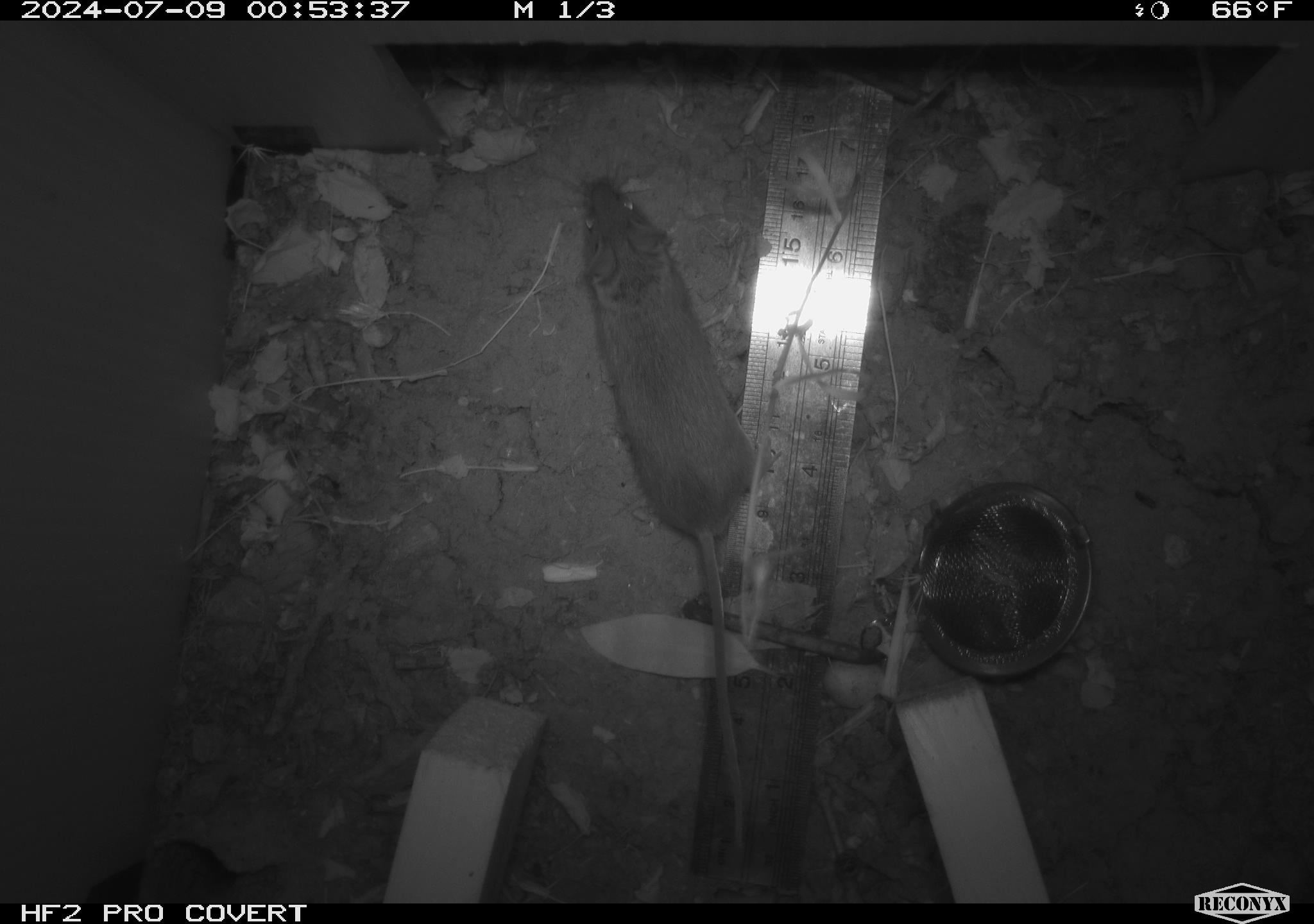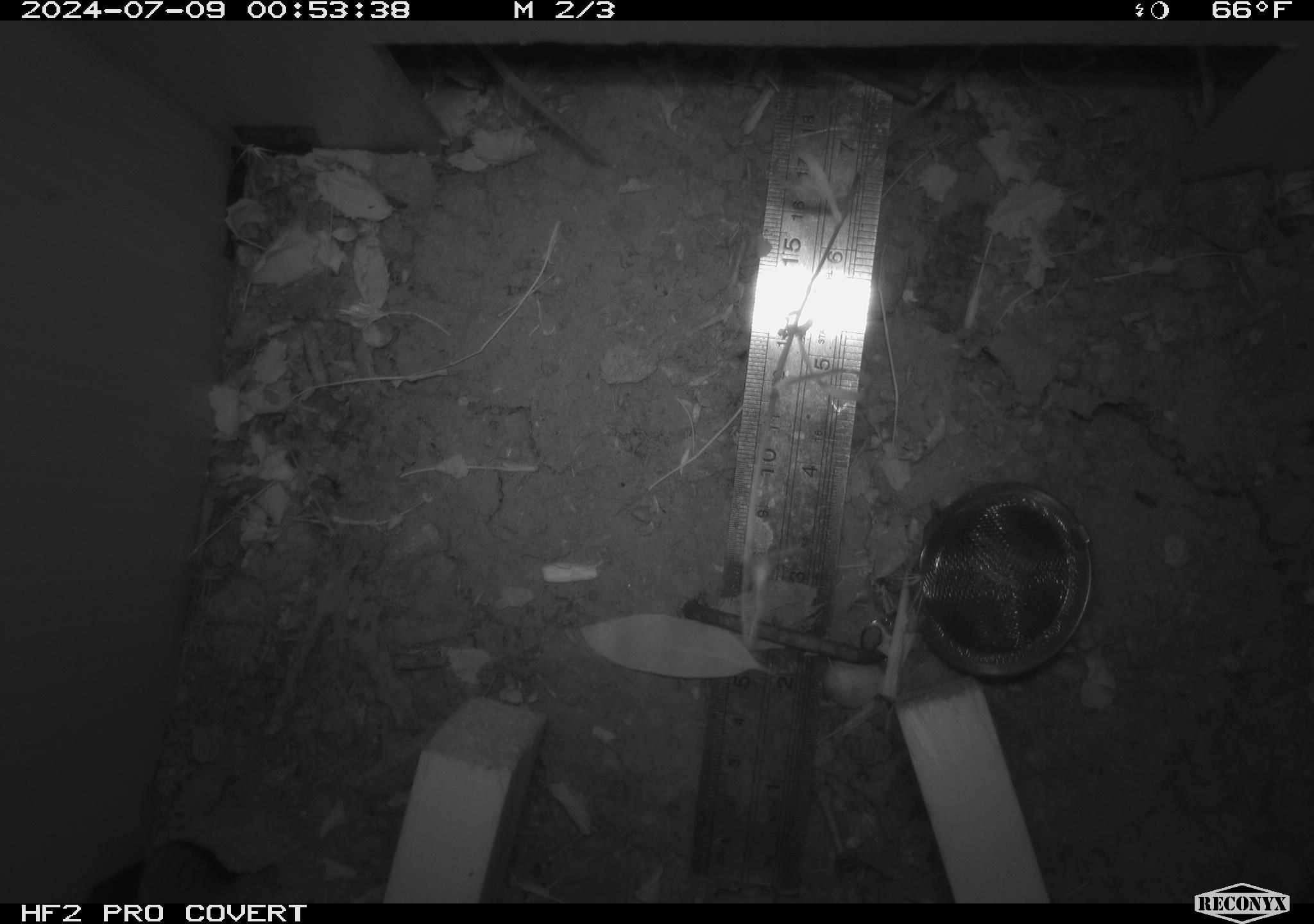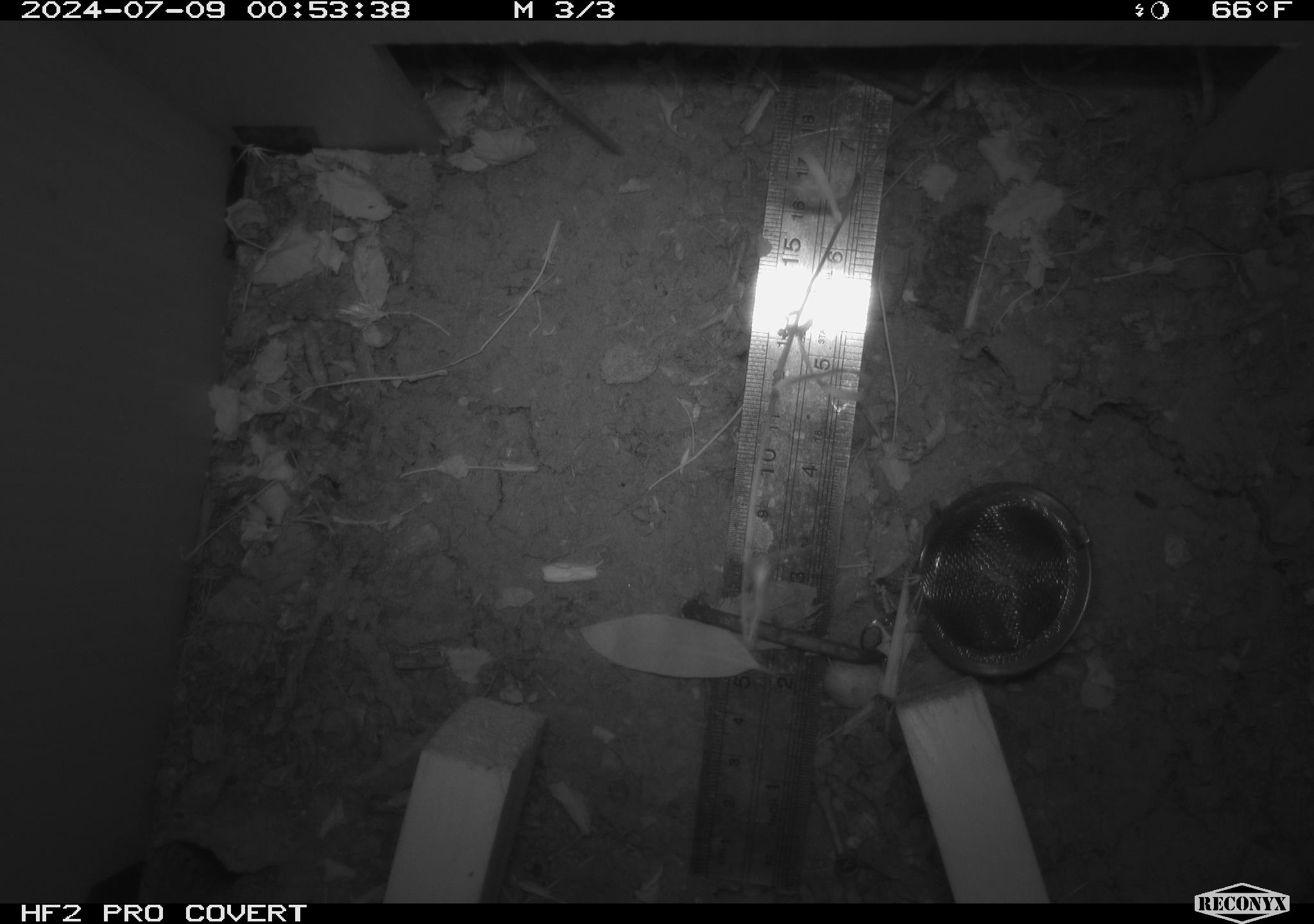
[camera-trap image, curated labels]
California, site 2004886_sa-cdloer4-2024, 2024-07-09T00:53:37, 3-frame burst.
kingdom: Animalia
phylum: Chordata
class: Mammalia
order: Rodentia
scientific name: Rodentia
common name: rodent